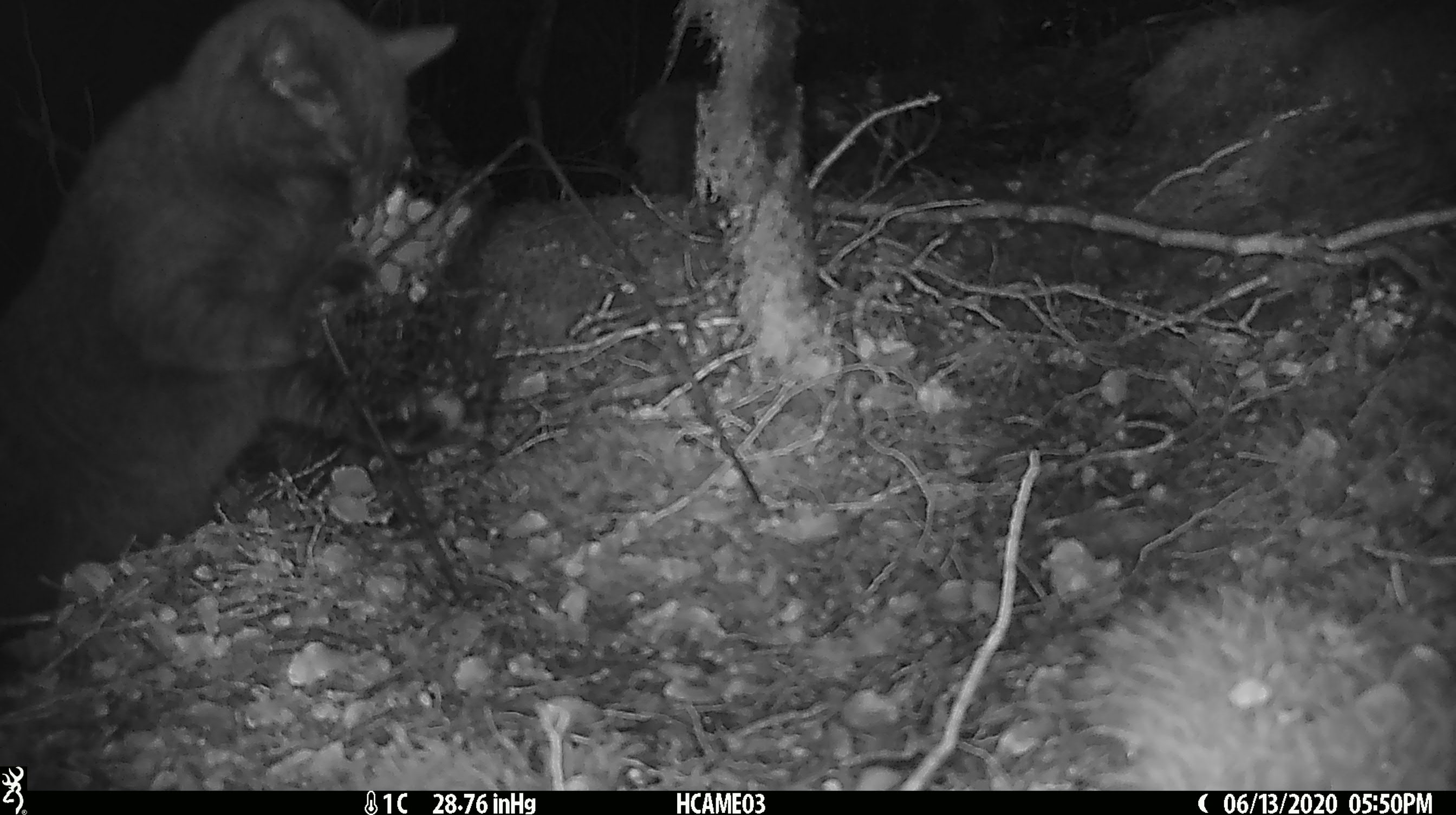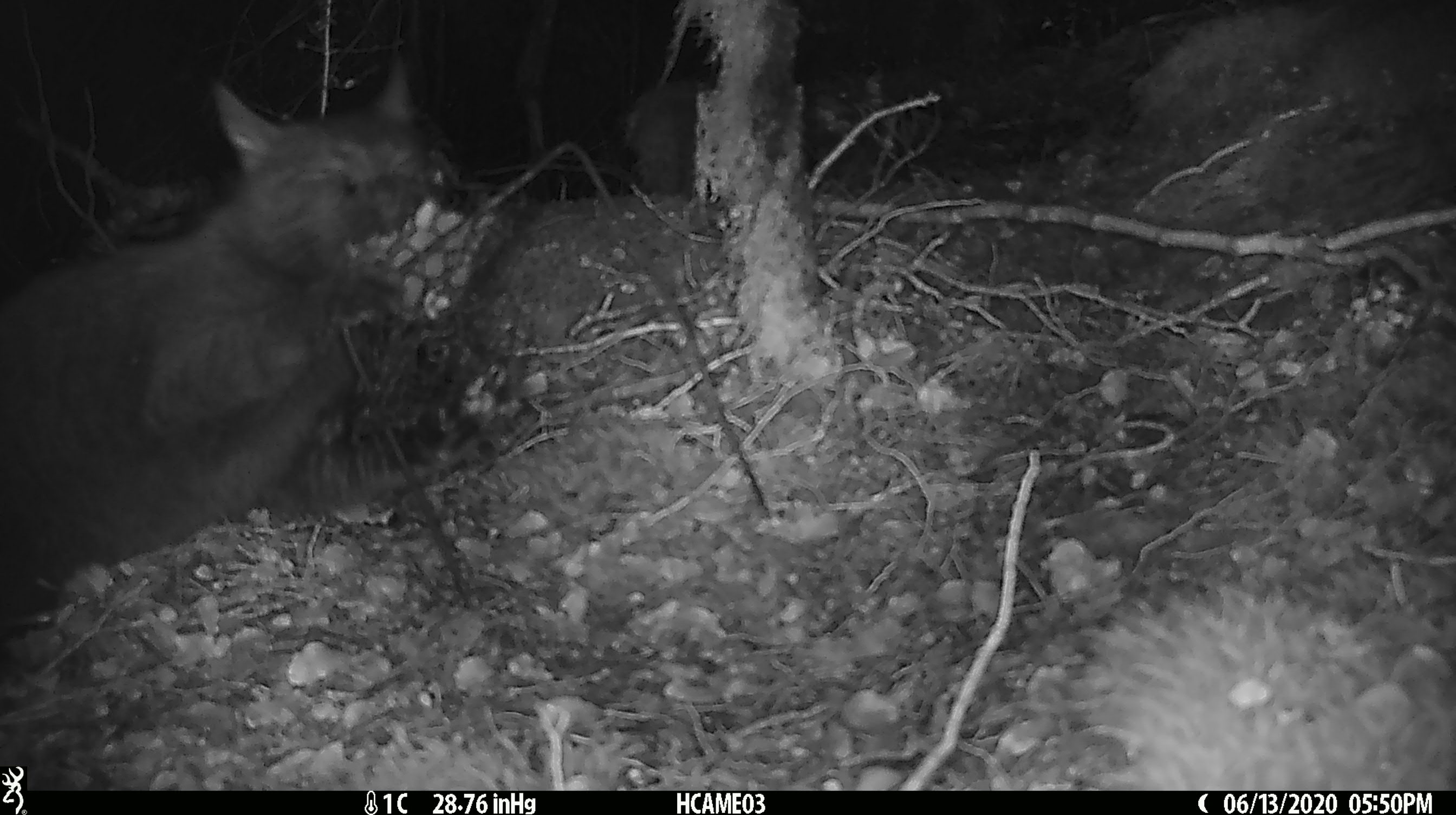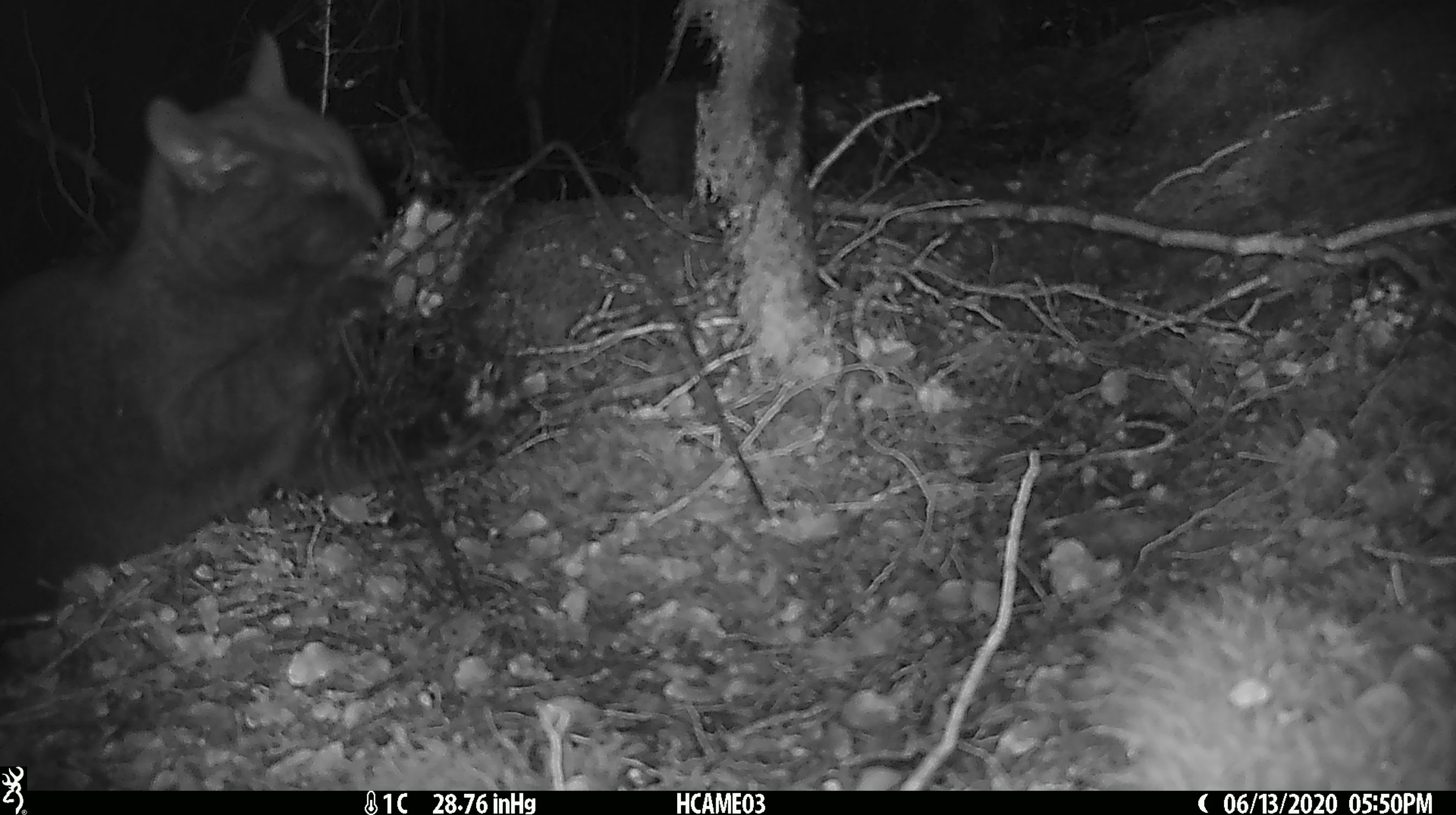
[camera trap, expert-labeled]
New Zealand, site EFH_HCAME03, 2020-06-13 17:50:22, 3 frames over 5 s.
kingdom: Animalia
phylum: Chordata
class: Mammalia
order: Carnivora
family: Felidae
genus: Felis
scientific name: Felis catus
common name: domestic cat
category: cat